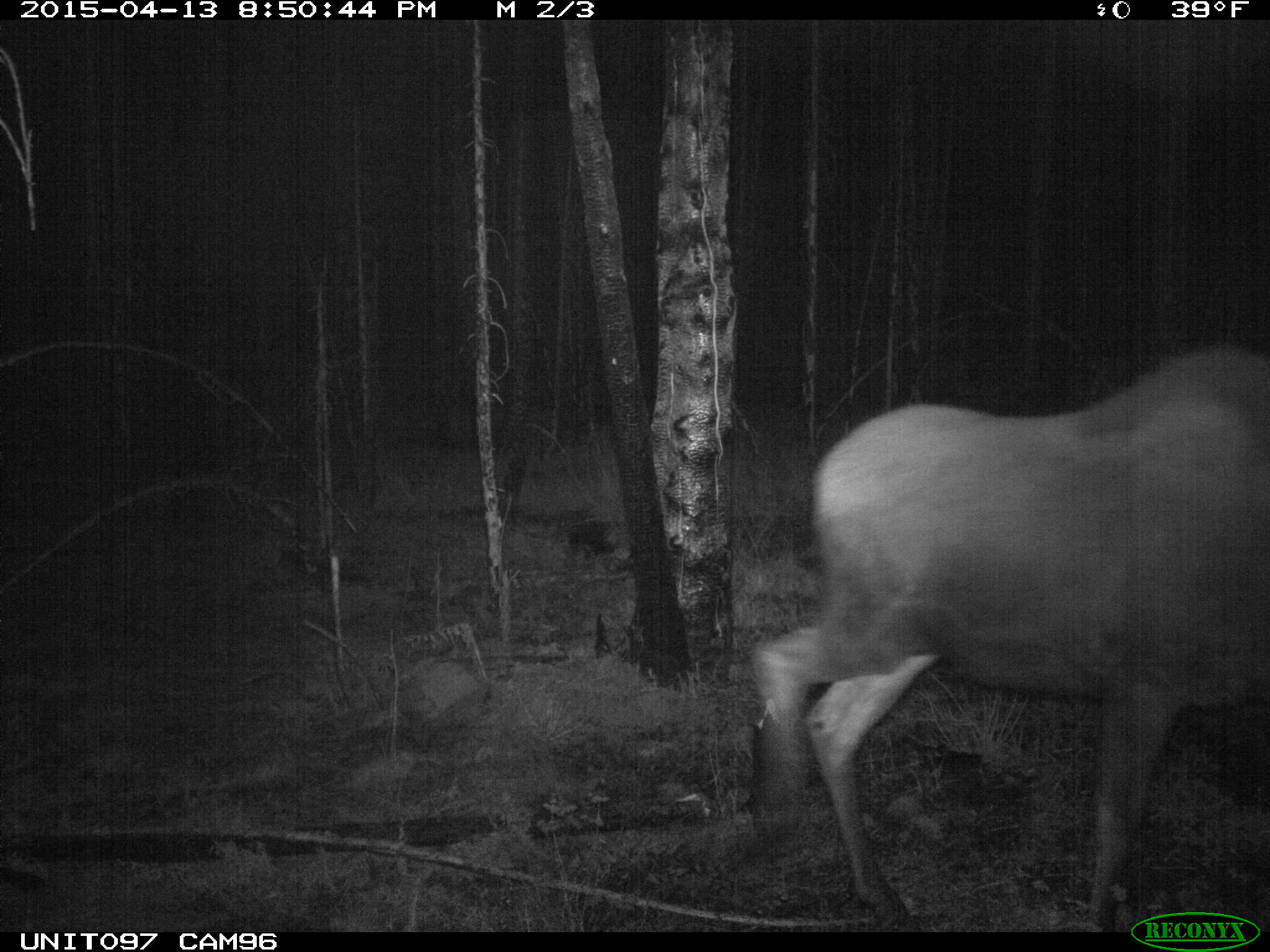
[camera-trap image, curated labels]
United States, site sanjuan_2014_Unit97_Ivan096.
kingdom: Animalia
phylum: Chordata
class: Mammalia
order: Artiodactyla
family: Cervidae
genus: Alces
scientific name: Alces alces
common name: moose